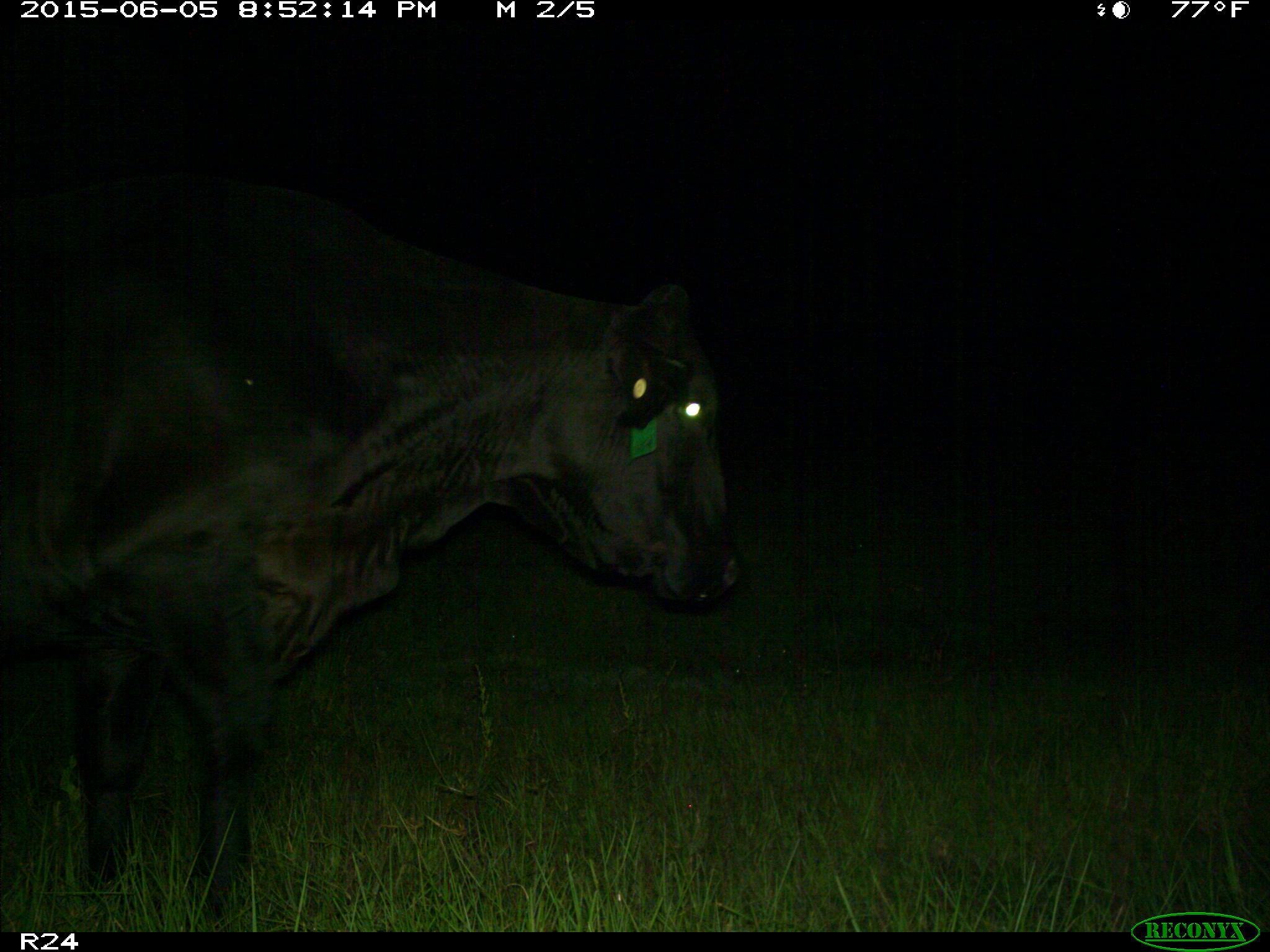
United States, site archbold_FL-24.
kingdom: Animalia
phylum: Chordata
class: Mammalia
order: Artiodactyla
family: Bovidae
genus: Bos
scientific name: Bos taurus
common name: domestic cow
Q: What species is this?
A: Bos taurus (domestic cow).